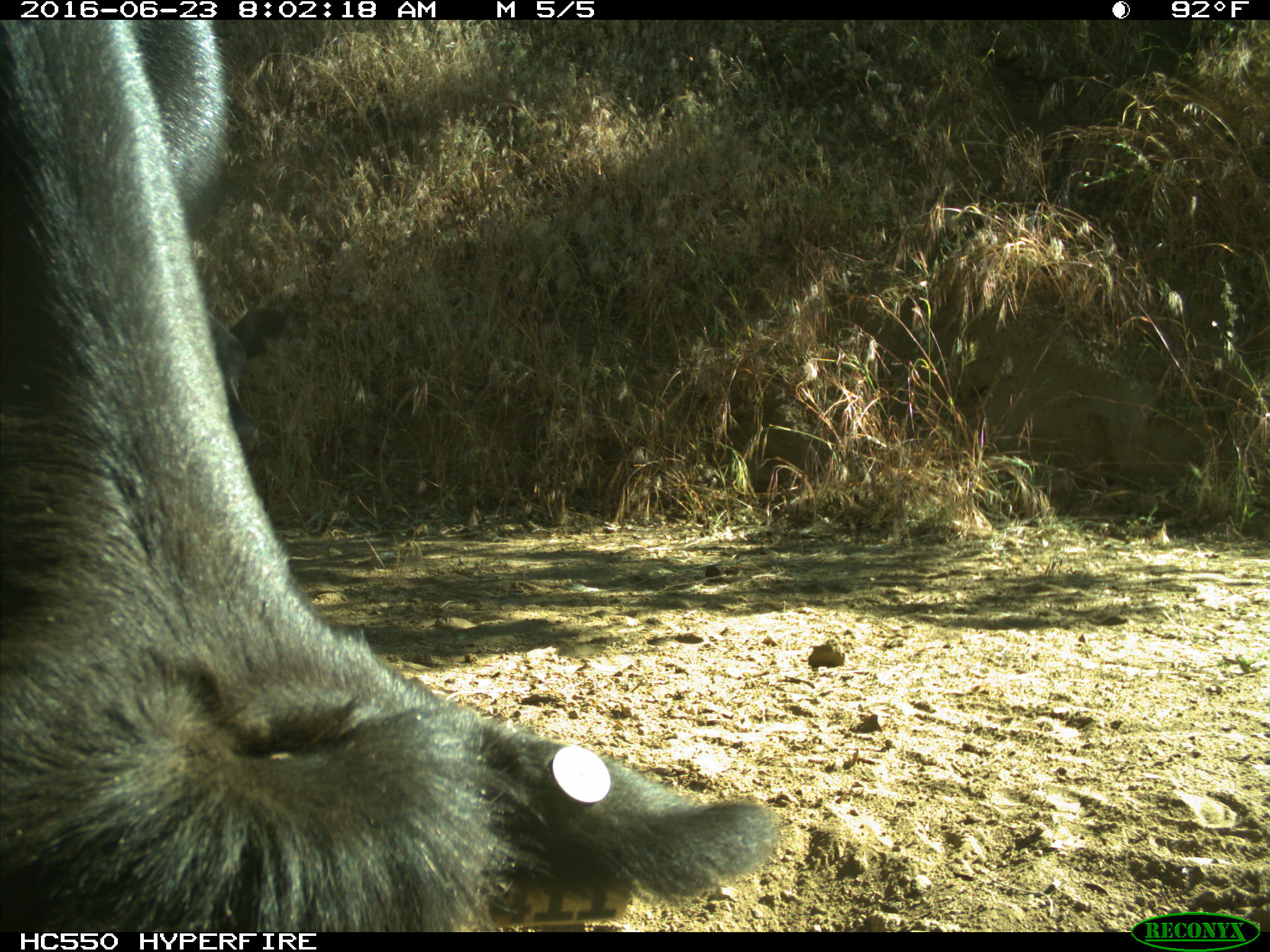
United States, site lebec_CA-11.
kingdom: Animalia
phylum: Chordata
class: Mammalia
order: Artiodactyla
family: Bovidae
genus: Bos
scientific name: Bos taurus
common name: domestic cow